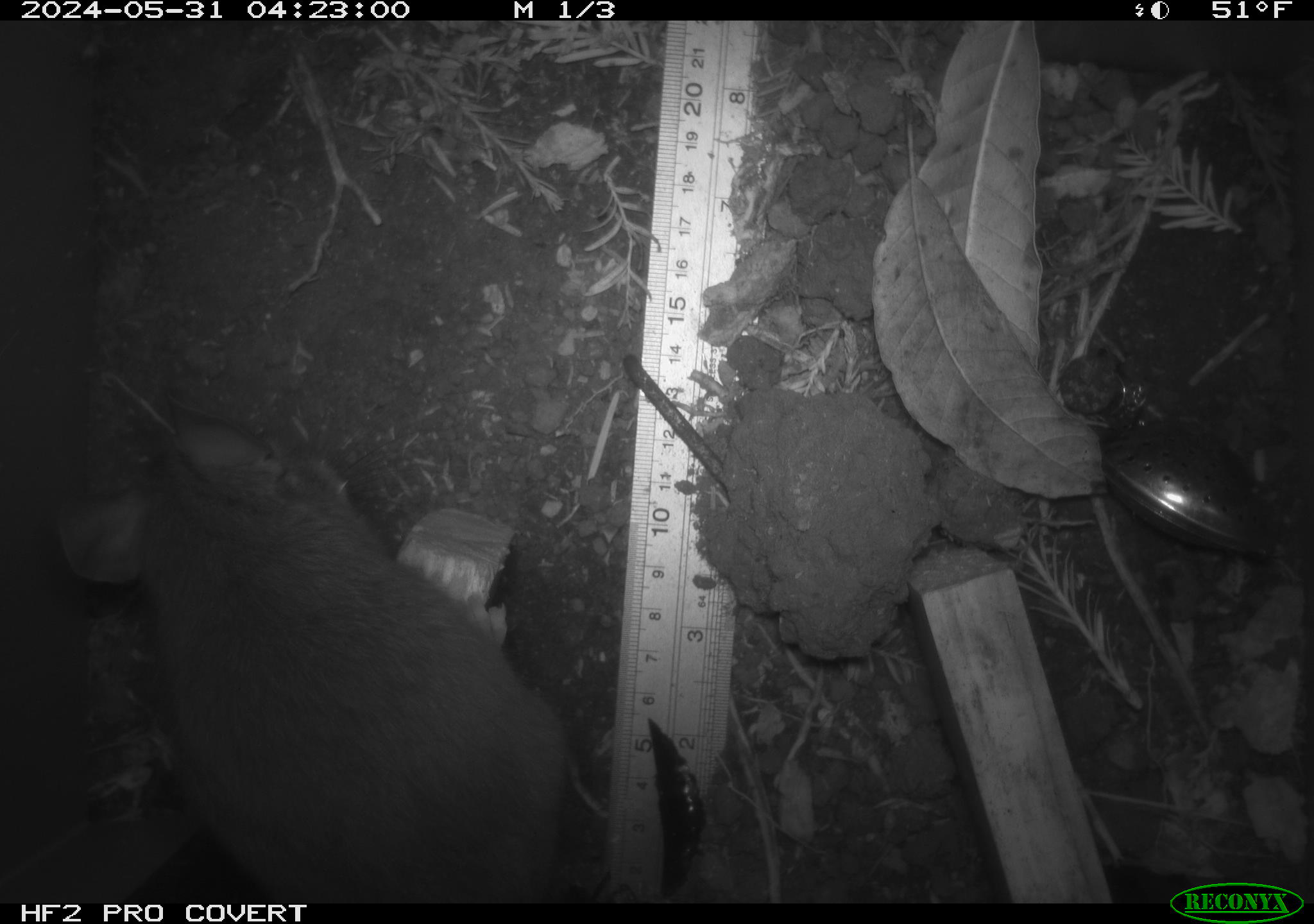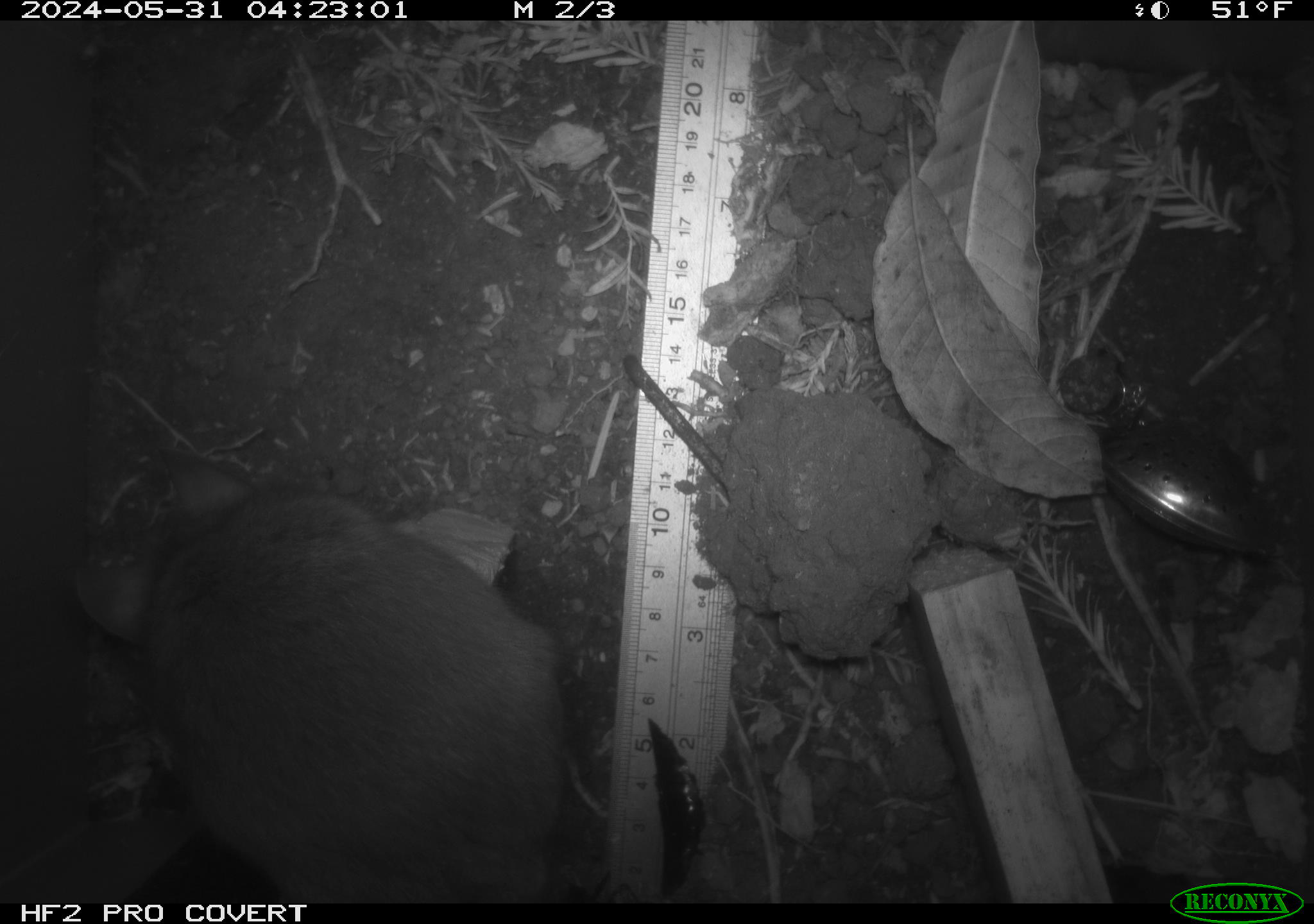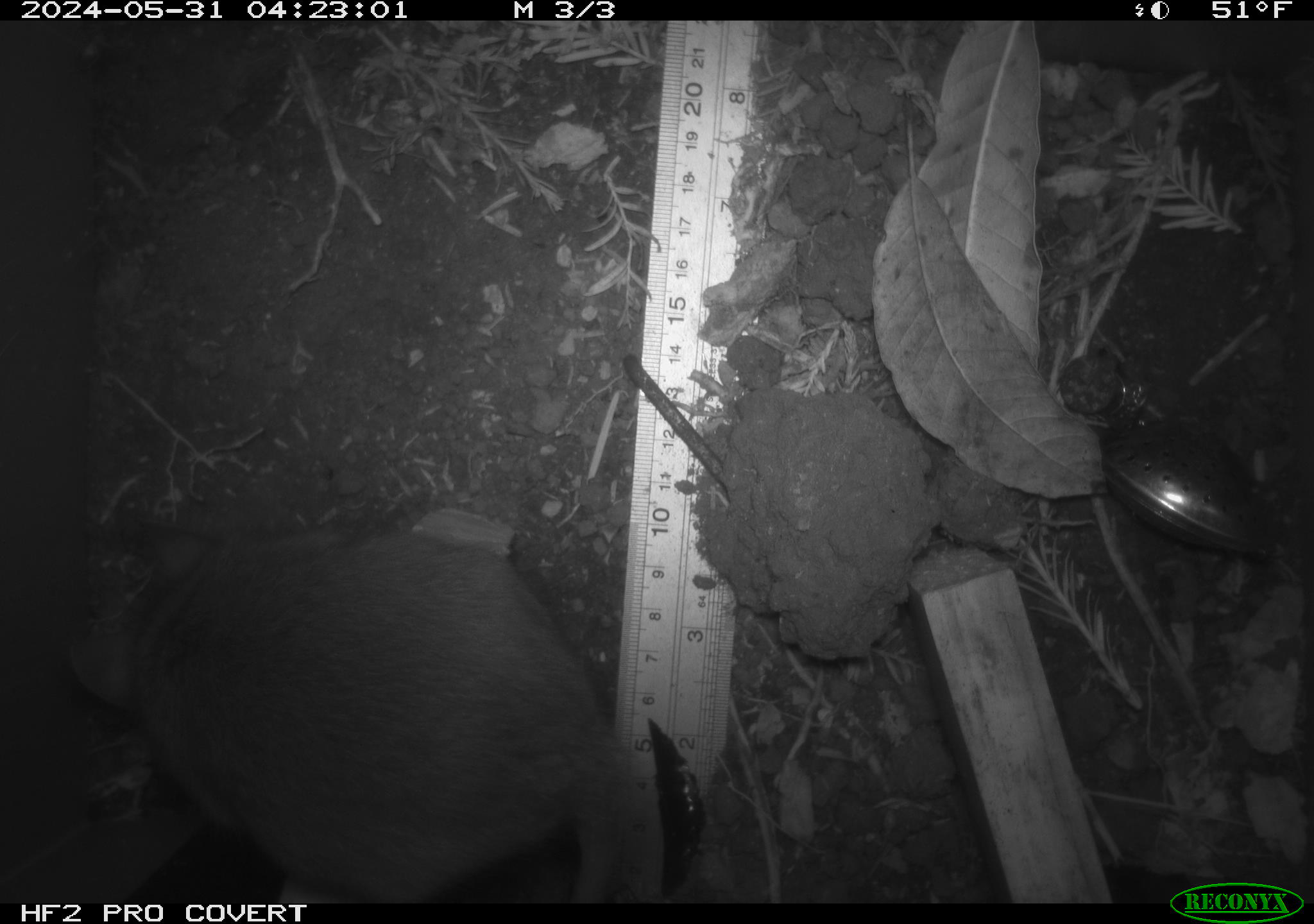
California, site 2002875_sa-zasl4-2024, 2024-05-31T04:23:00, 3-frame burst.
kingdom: Animalia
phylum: Chordata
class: Mammalia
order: Rodentia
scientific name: Rodentia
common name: rodent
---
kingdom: Animalia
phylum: Chordata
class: Mammalia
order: Rodentia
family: Cricetidae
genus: Neotoma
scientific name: Neotoma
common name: pack rat or woodrat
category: neotoma species